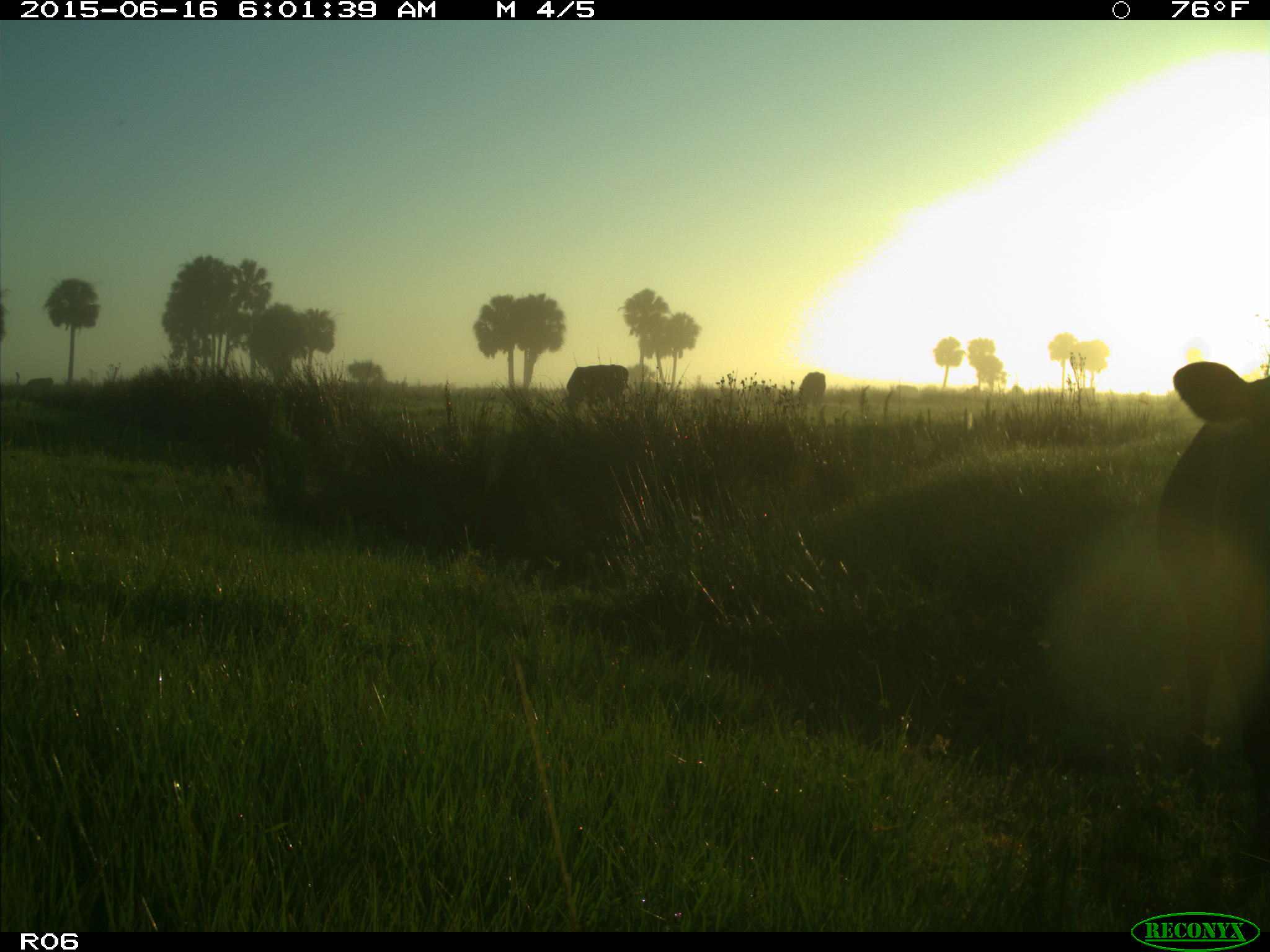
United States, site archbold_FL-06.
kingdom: Animalia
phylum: Chordata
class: Mammalia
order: Artiodactyla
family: Bovidae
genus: Bos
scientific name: Bos taurus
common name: domestic cow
Bos taurus (domestic cow).